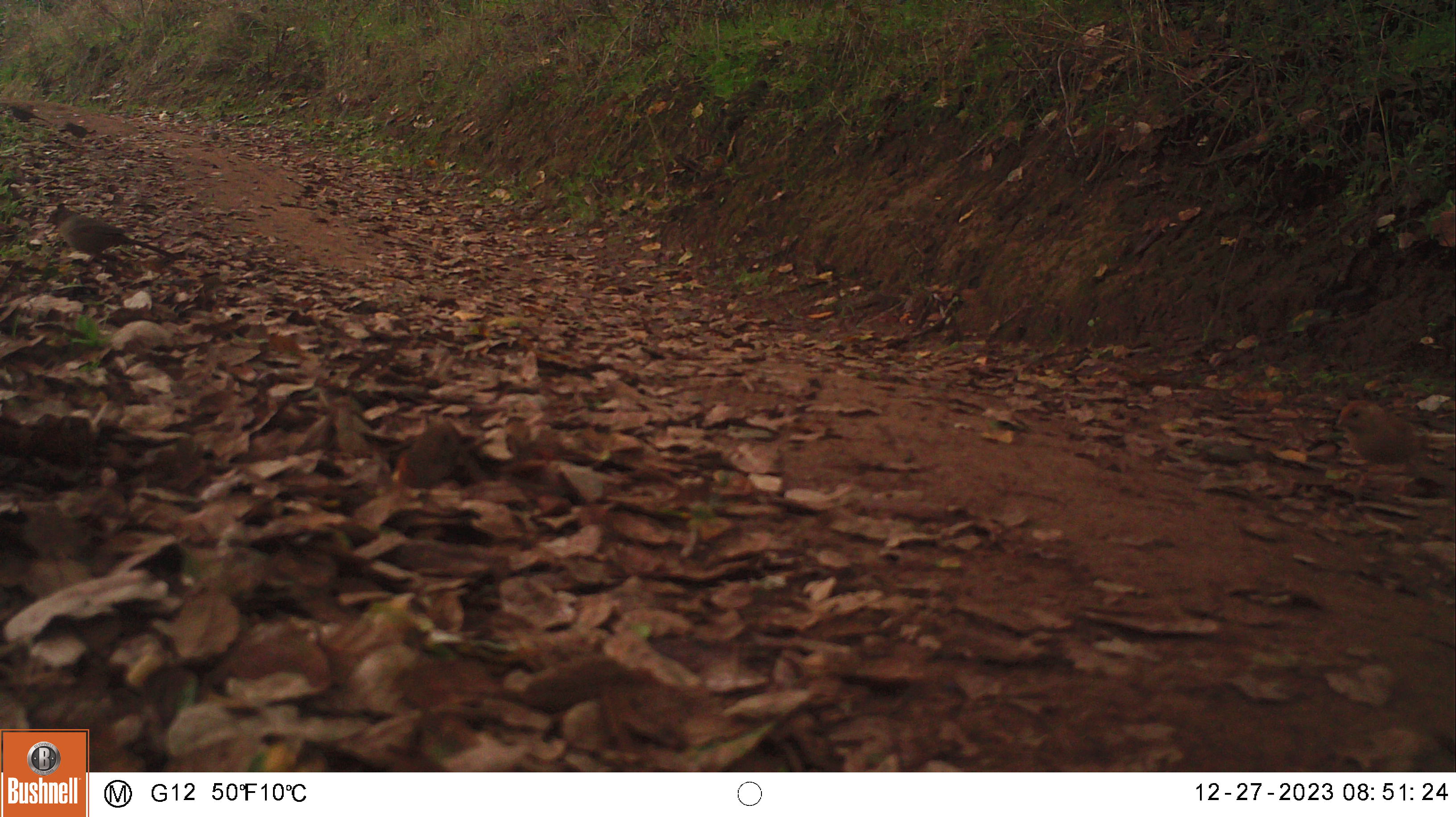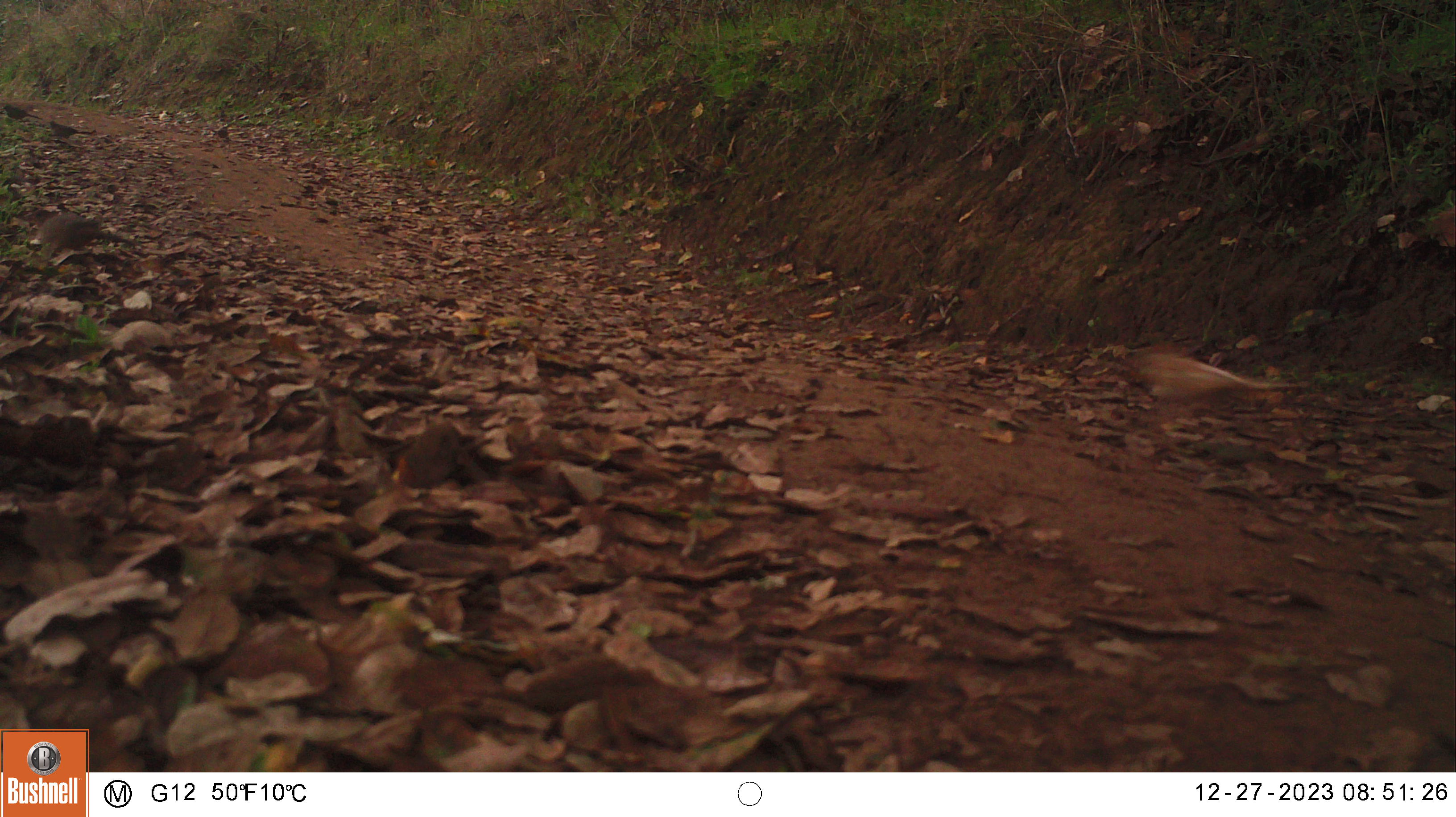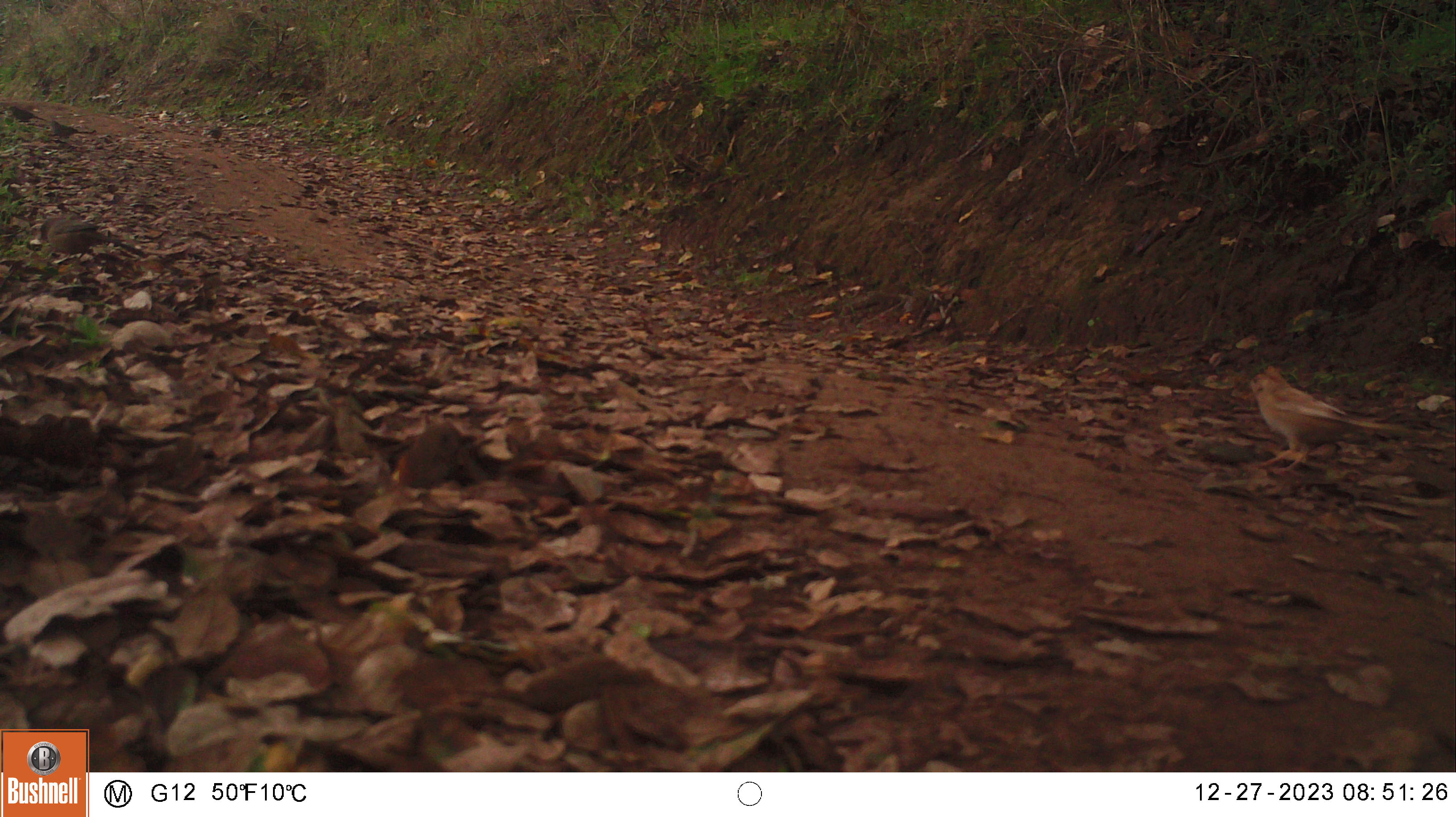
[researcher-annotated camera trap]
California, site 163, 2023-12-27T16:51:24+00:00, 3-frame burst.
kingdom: Animalia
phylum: Chordata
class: Aves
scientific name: Aves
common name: bird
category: unknown bird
Unknown bird (bird) (Aves).